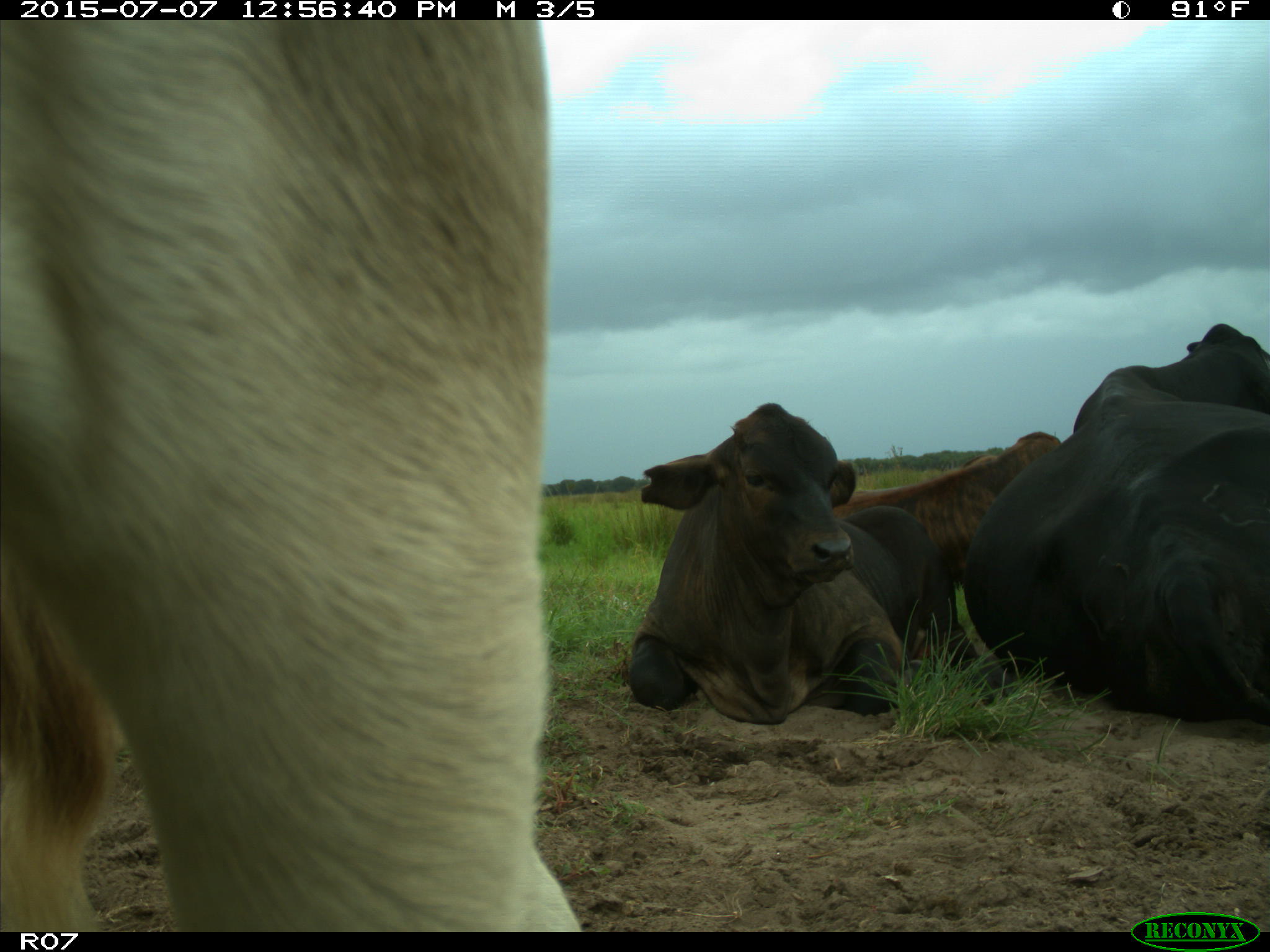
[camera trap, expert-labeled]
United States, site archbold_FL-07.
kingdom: Animalia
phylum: Chordata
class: Mammalia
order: Artiodactyla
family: Bovidae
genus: Bos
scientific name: Bos taurus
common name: domestic cow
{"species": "Bos taurus (domestic cow)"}